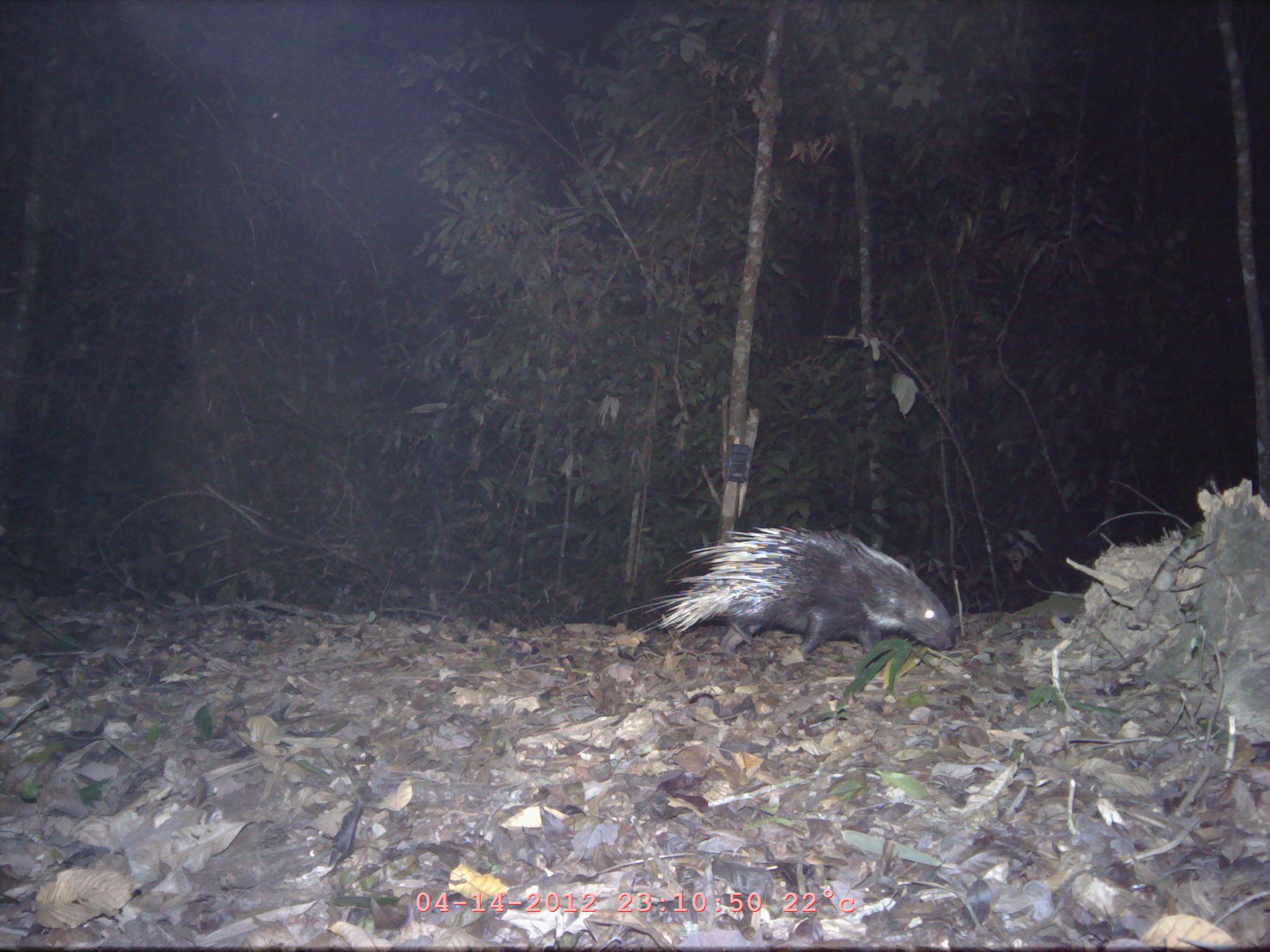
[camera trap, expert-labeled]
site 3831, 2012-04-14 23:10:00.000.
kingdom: Animalia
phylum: Chordata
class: Mammalia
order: Rodentia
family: Hystricidae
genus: Hystrix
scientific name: Hystrix brachyura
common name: east asian porcupine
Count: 1.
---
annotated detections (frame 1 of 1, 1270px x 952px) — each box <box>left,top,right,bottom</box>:
hystrix brachyura: <box>608,523,957,658</box>